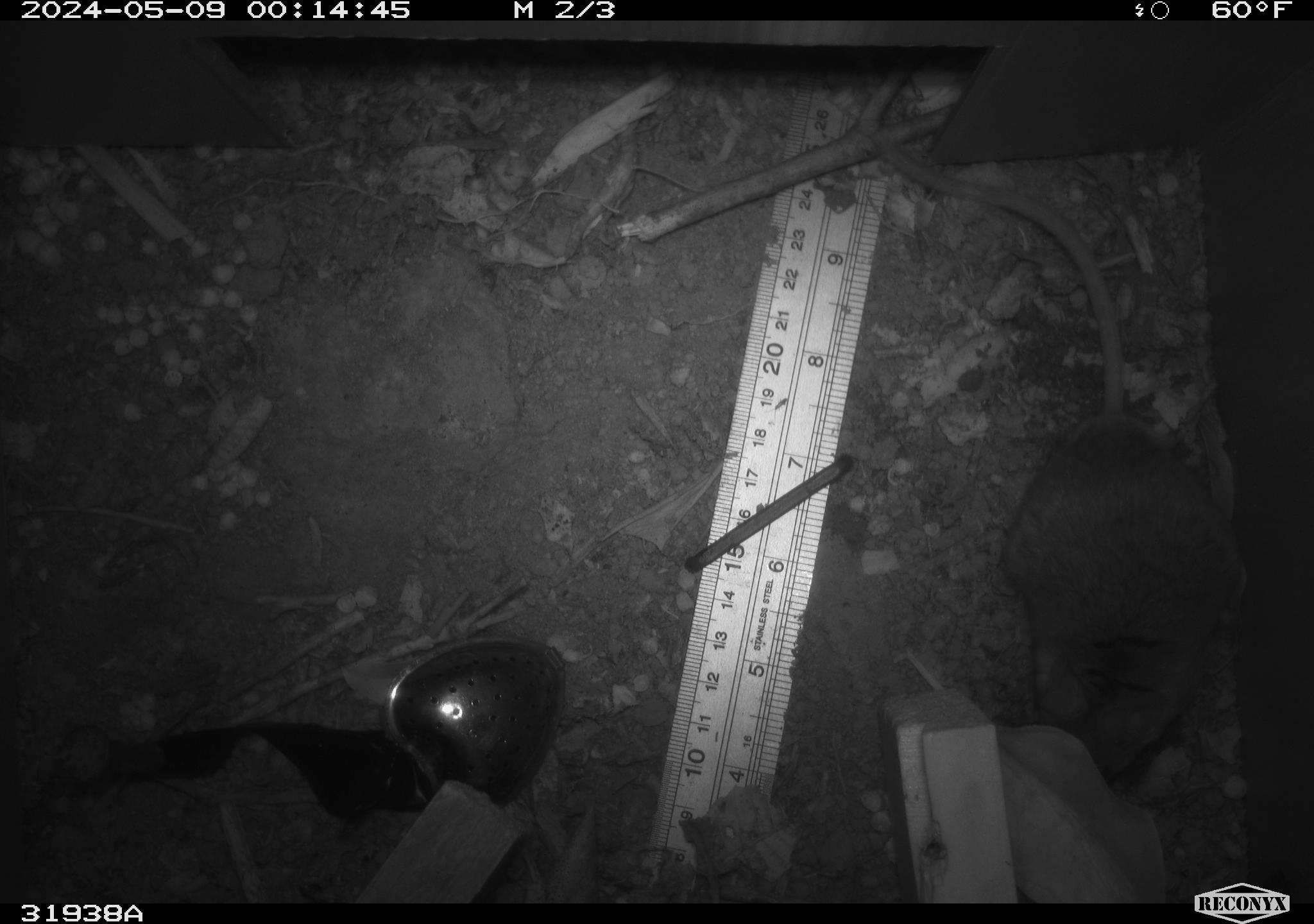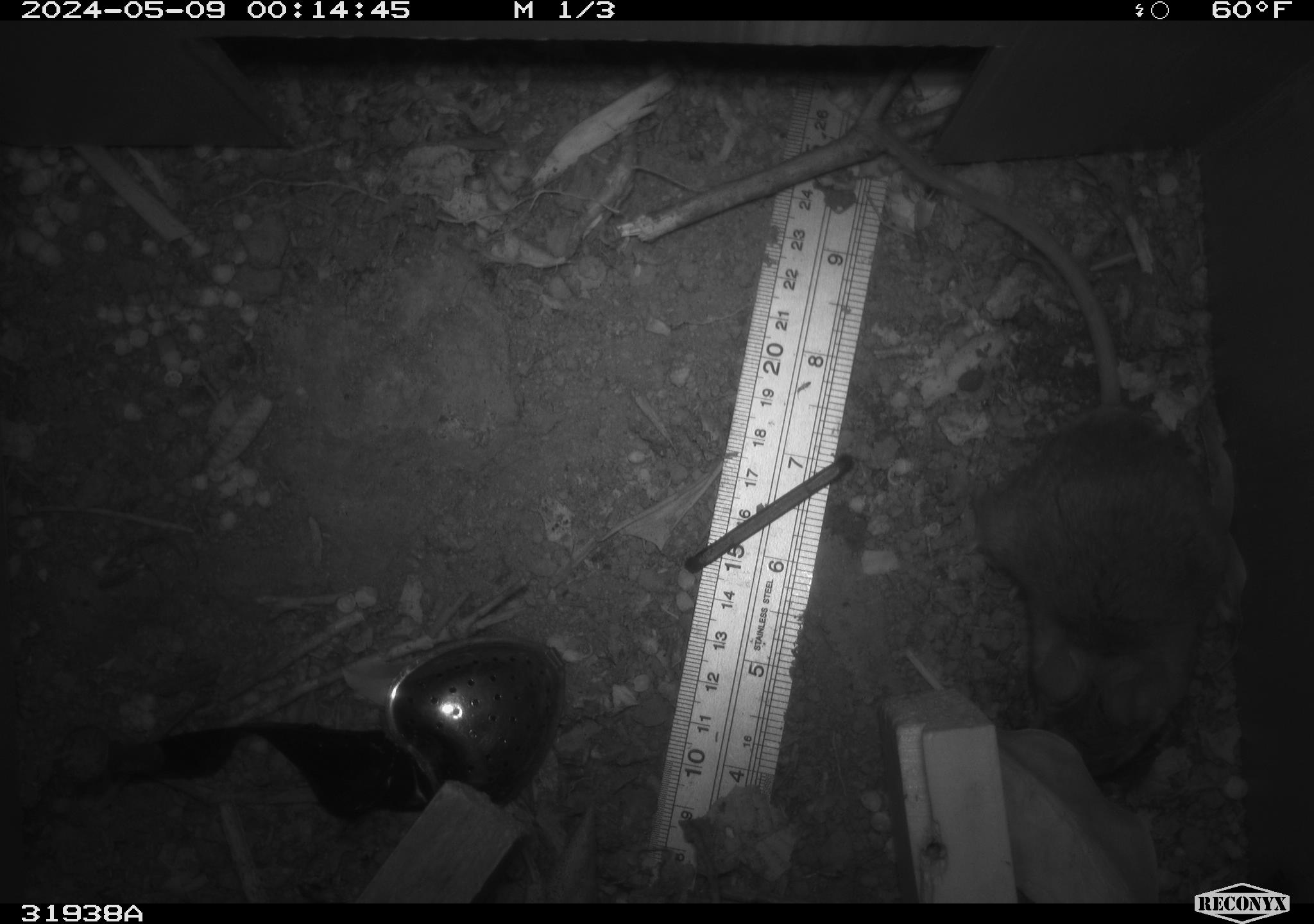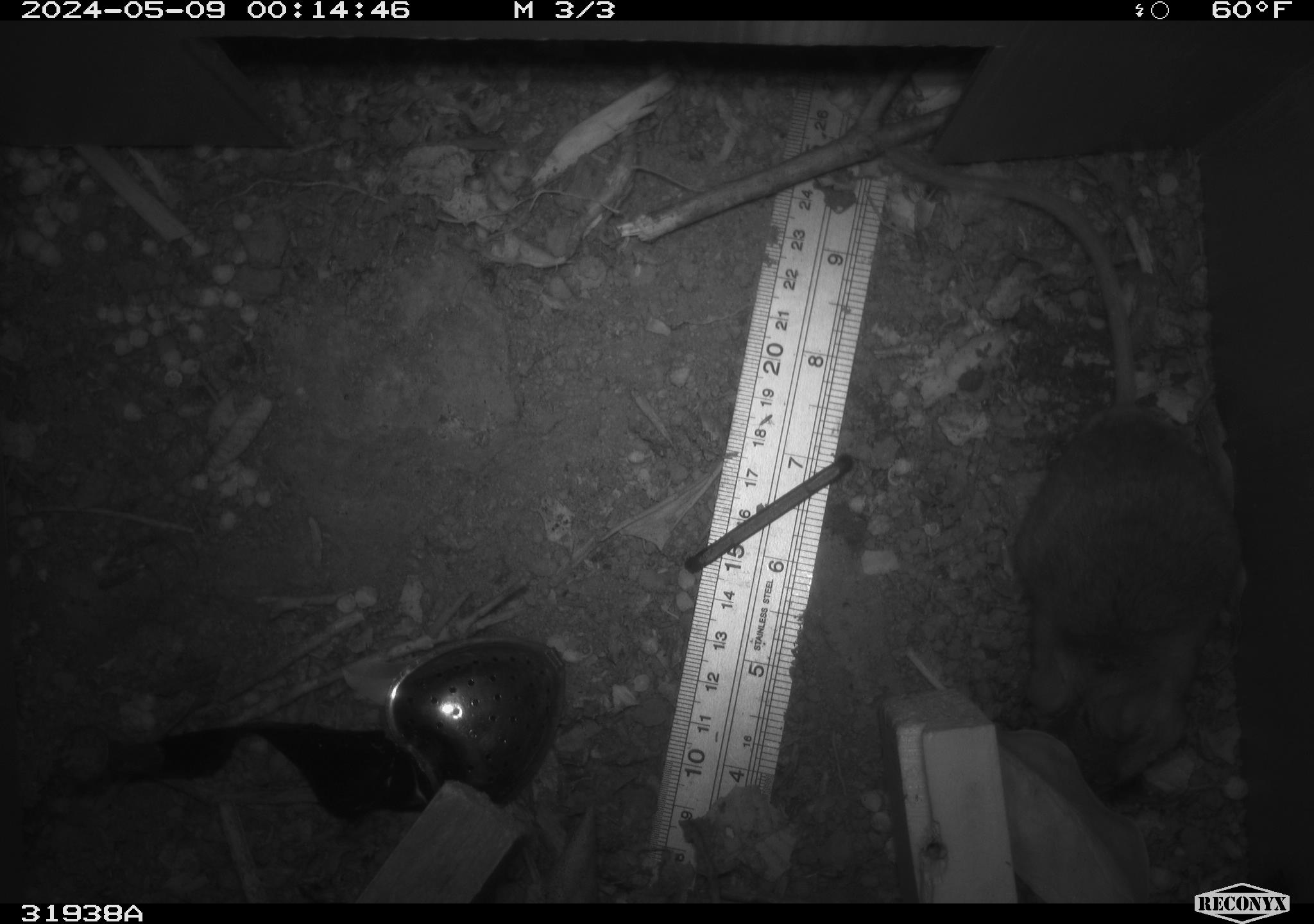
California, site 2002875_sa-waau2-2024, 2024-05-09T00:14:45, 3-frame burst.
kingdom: Animalia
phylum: Chordata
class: Mammalia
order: Rodentia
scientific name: Rodentia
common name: mouse species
Mouse species (Rodentia).